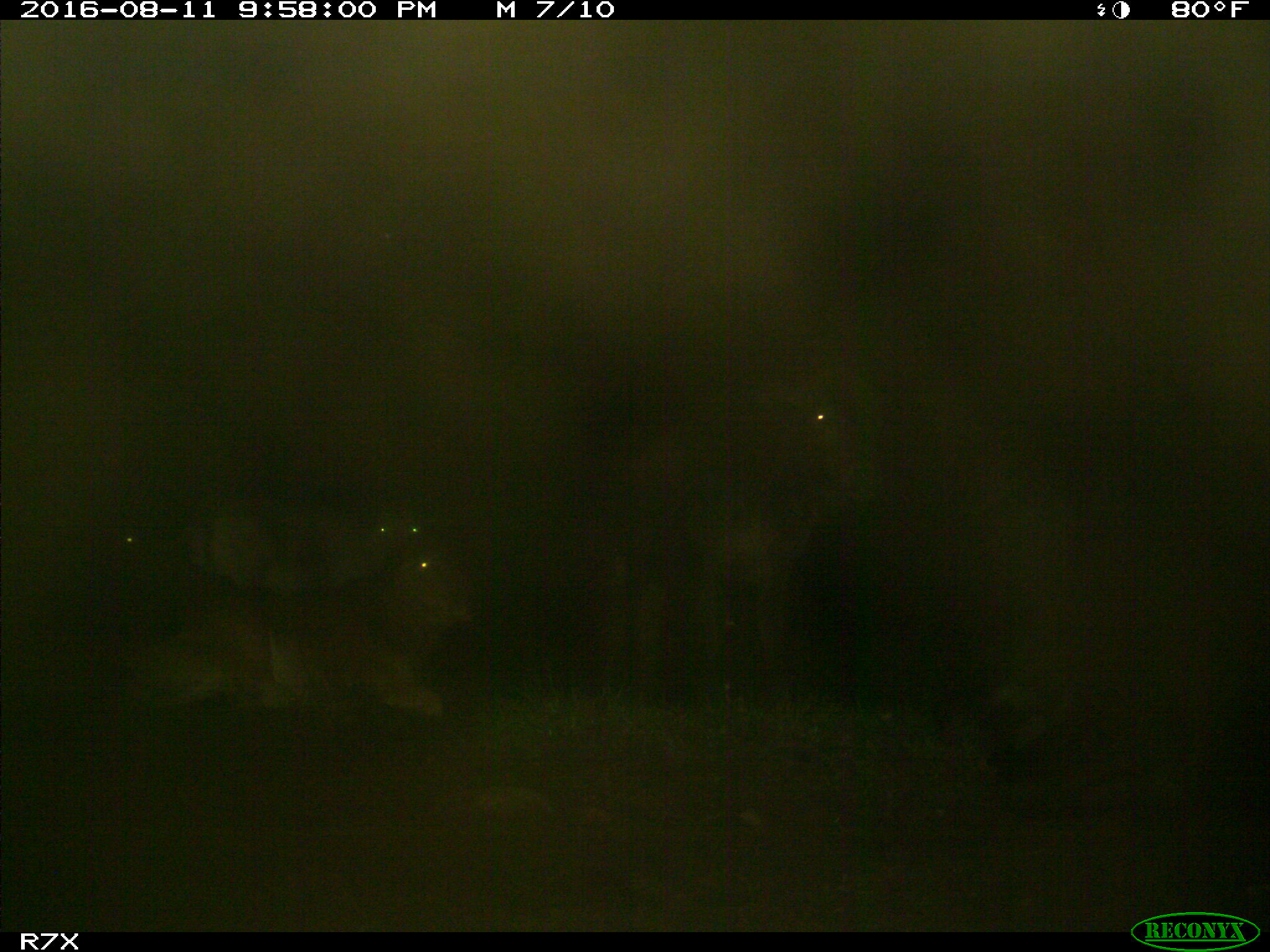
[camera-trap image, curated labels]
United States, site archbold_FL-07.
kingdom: Animalia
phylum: Chordata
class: Mammalia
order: Artiodactyla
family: Bovidae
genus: Bos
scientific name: Bos taurus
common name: domestic cow